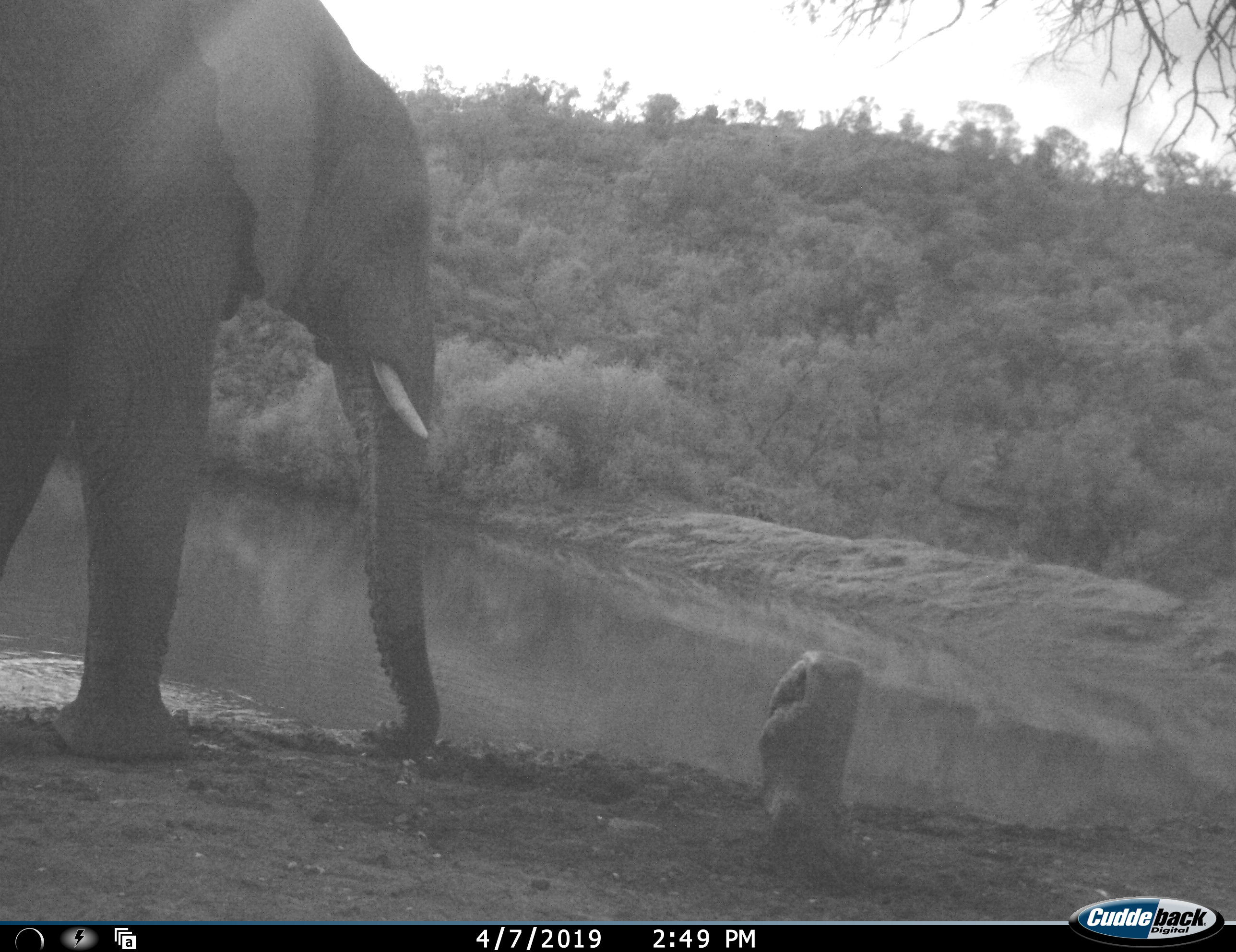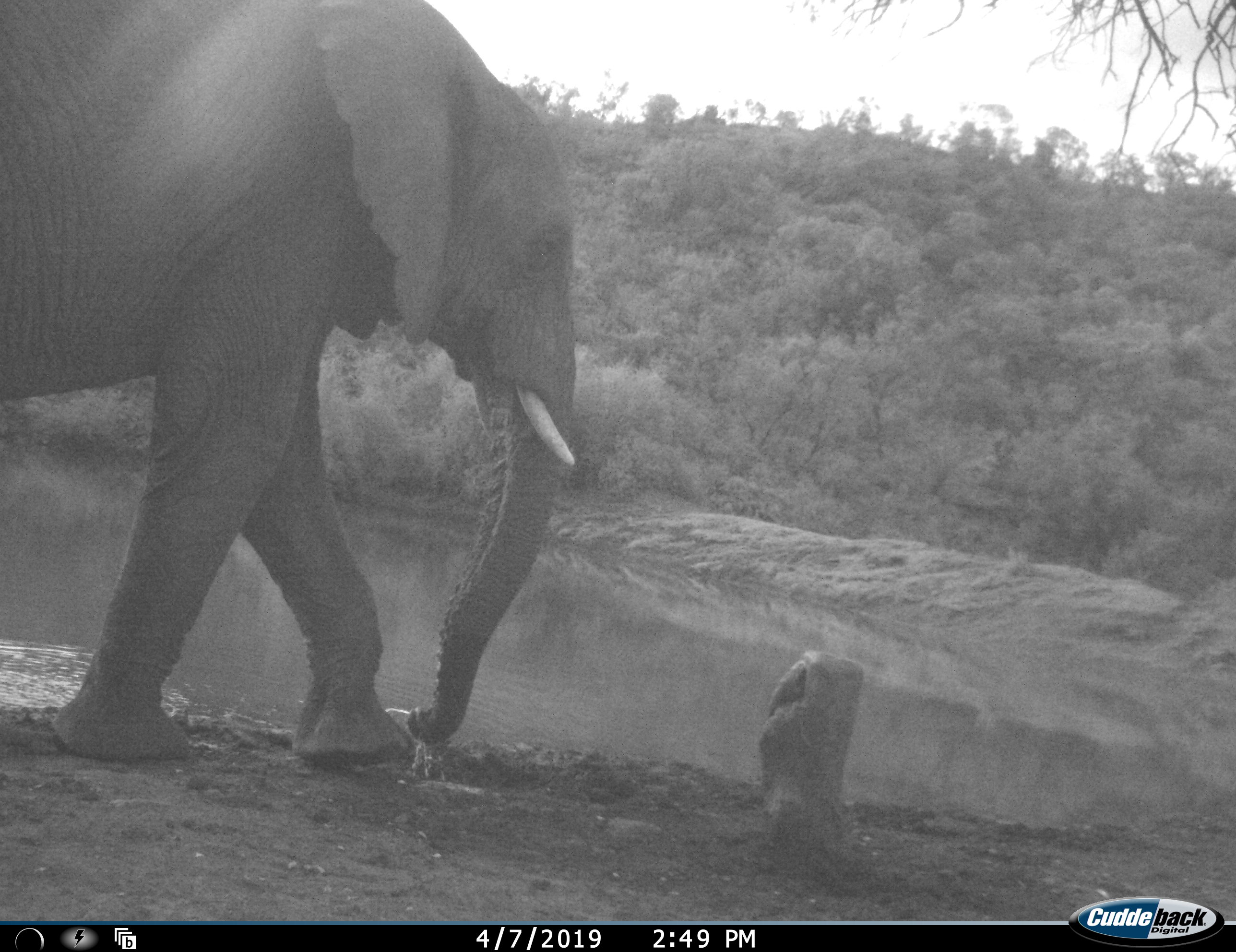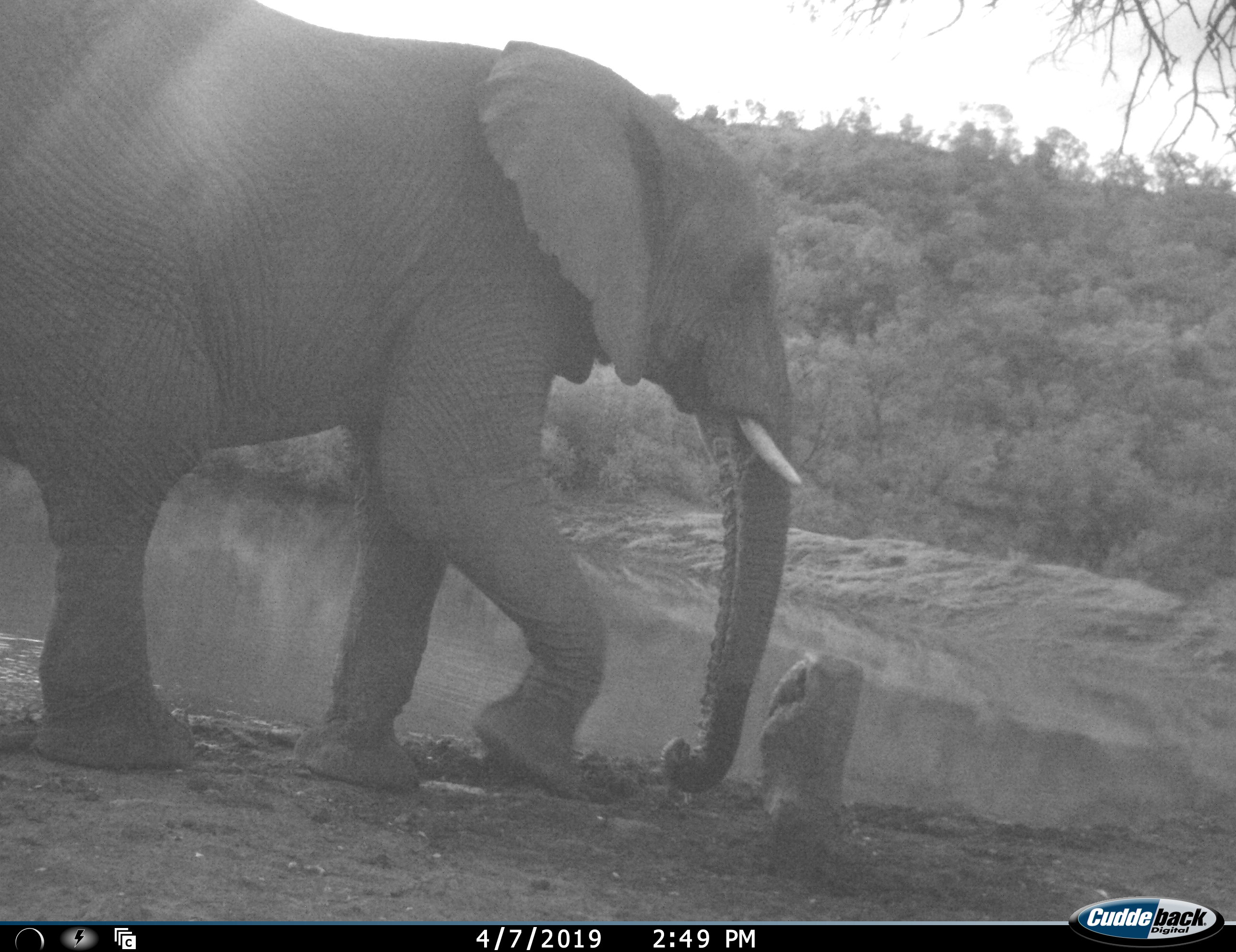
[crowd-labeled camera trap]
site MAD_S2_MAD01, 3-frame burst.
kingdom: Animalia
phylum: Chordata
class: Mammalia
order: Proboscidea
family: Elephantidae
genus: Loxodonta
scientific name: Loxodonta africana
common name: african bush elephant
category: elephant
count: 1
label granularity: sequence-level